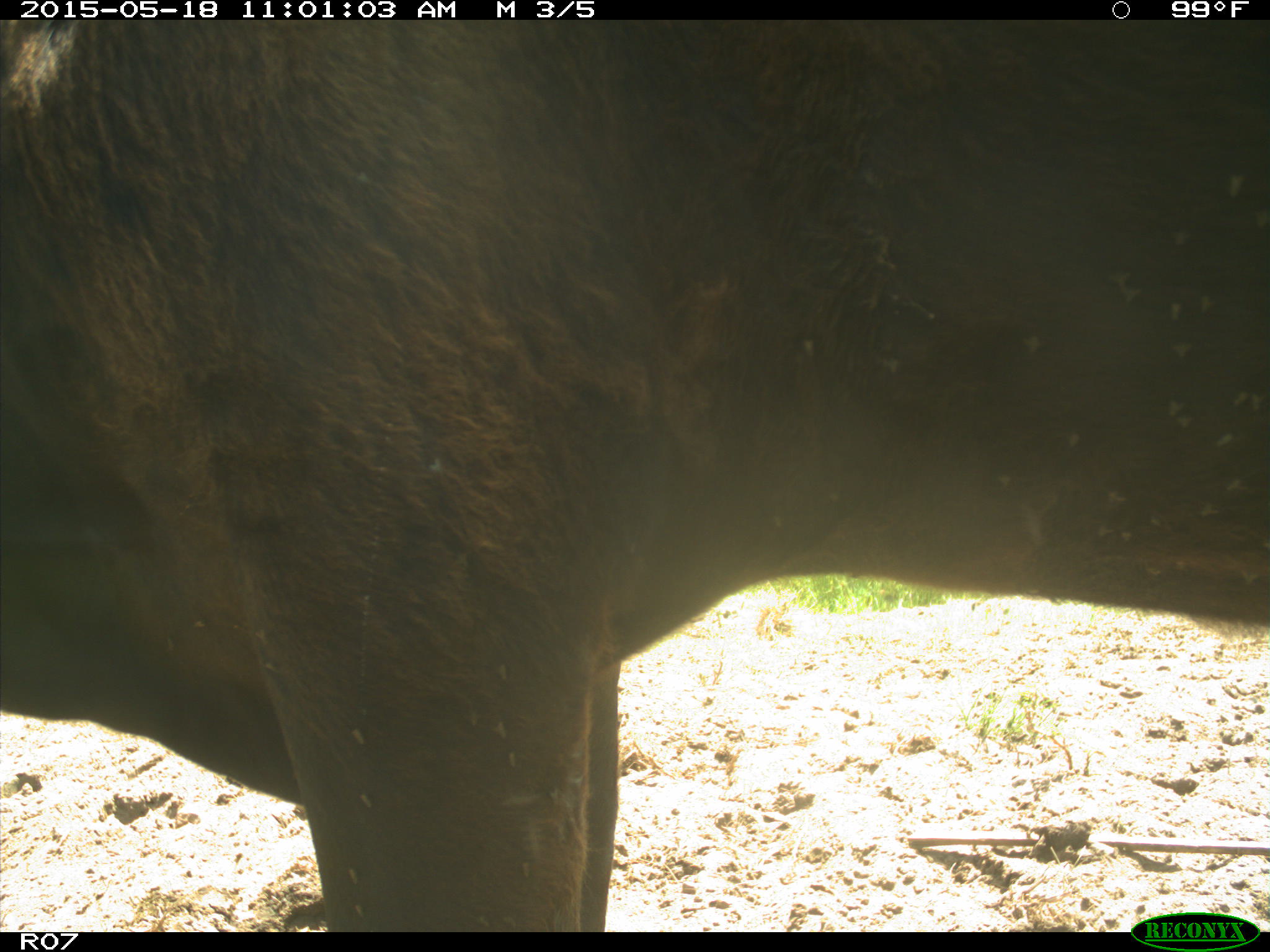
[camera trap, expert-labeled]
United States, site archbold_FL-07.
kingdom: Animalia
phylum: Chordata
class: Mammalia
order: Artiodactyla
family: Bovidae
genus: Bos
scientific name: Bos taurus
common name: domestic cow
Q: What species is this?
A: Bos taurus (domestic cow).